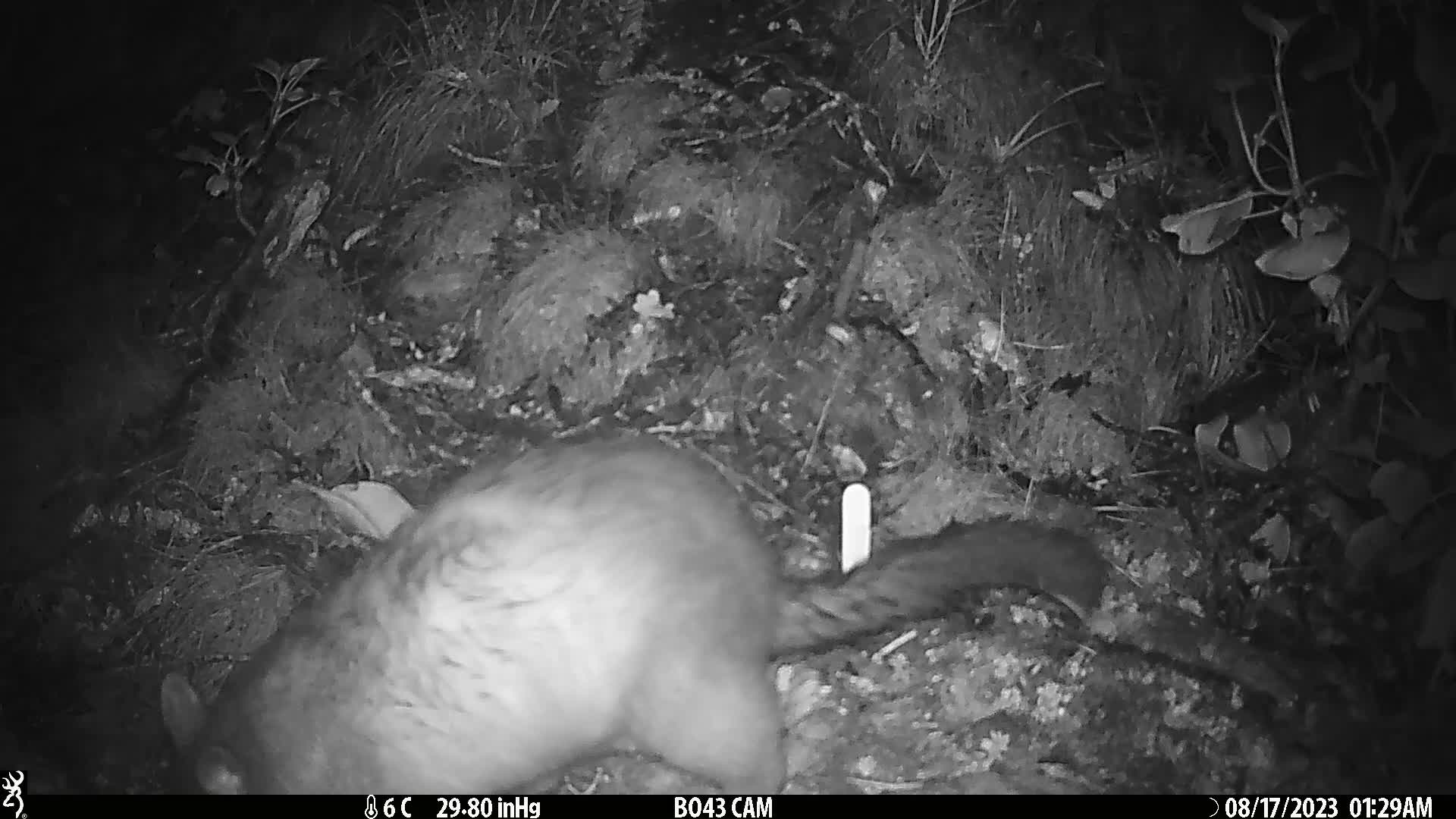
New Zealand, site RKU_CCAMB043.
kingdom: Animalia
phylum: Chordata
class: Mammalia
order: Diprotodontia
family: Phalangeridae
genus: Trichosurus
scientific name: Trichosurus vulpecula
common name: common brushtail possum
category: possum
Possum (common brushtail possum) (Trichosurus vulpecula).